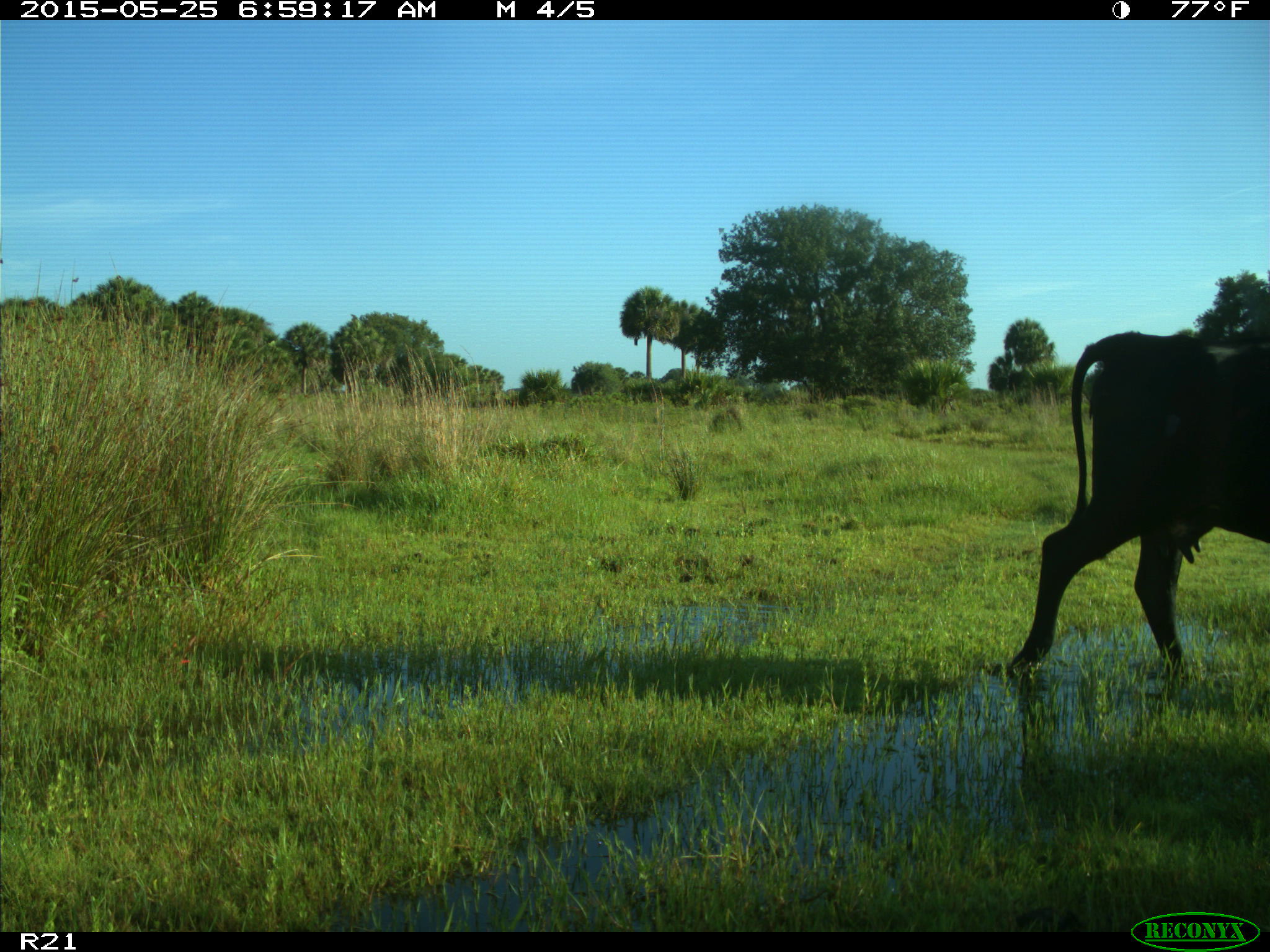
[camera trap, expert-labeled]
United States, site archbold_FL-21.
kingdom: Animalia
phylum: Chordata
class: Mammalia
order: Artiodactyla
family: Bovidae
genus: Bos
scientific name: Bos taurus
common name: domestic cow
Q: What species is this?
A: Bos taurus (domestic cow).